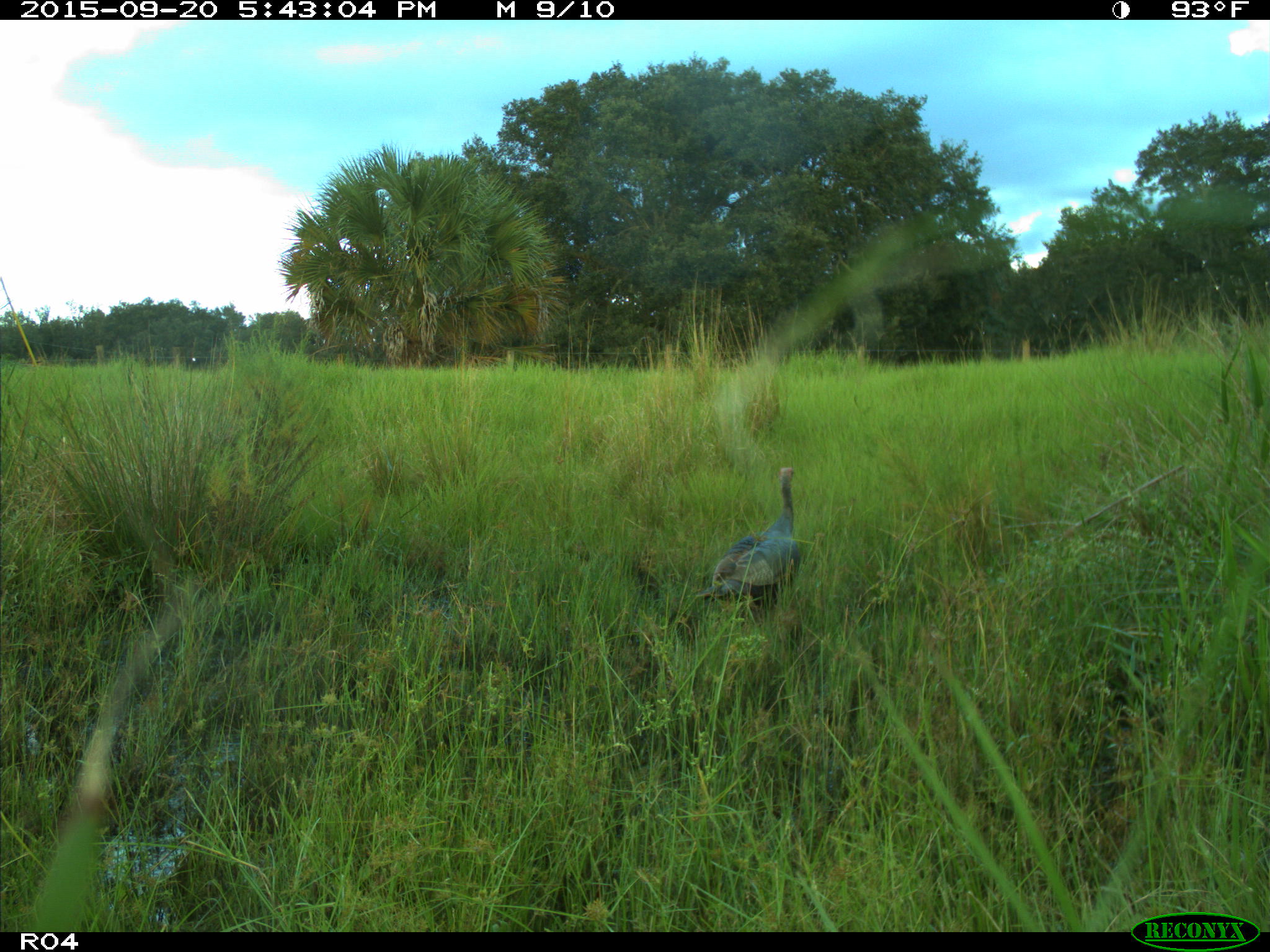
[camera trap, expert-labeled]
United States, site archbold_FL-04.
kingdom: Animalia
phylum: Chordata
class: Aves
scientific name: Aves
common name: birds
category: unidentified bird